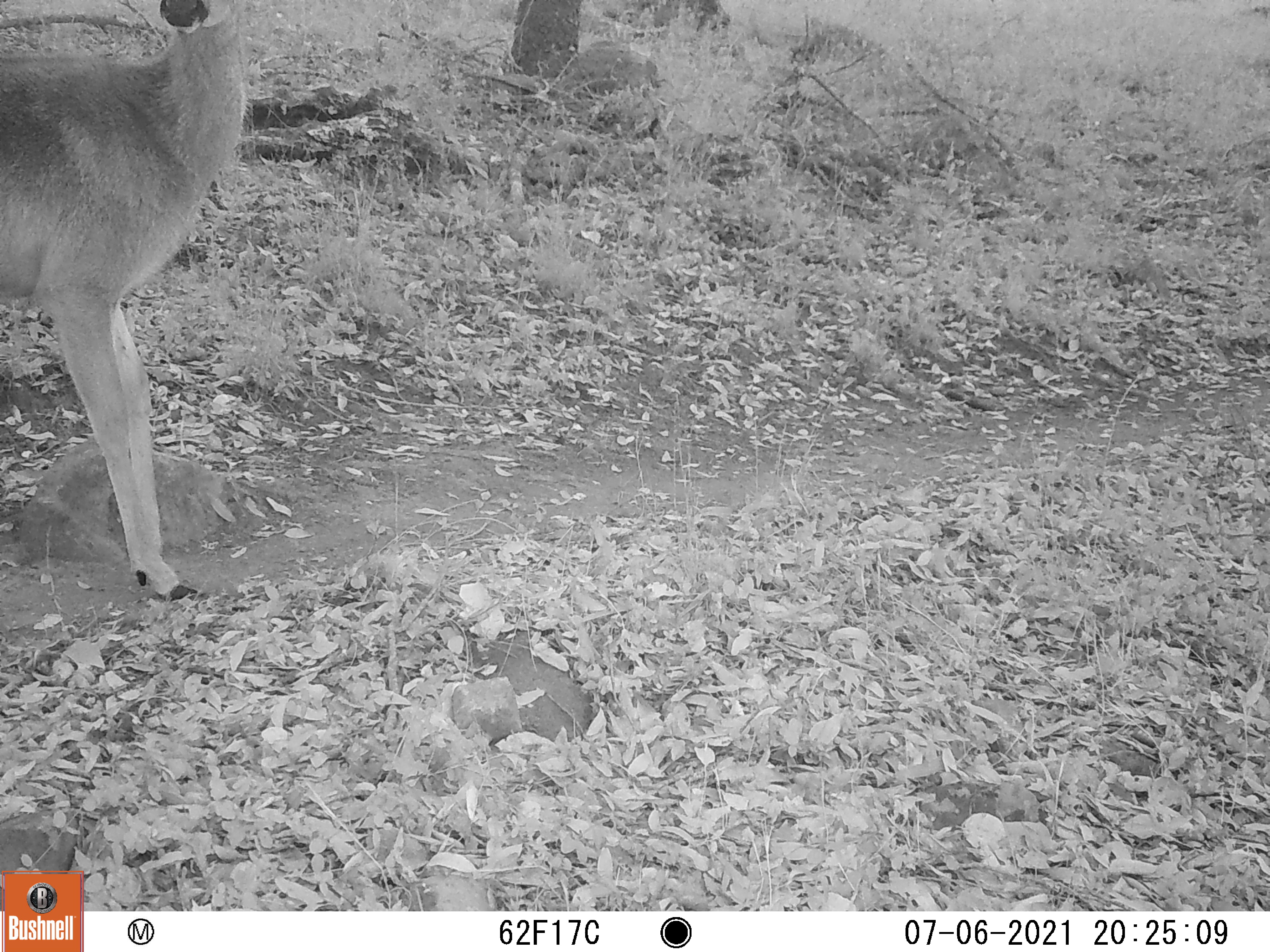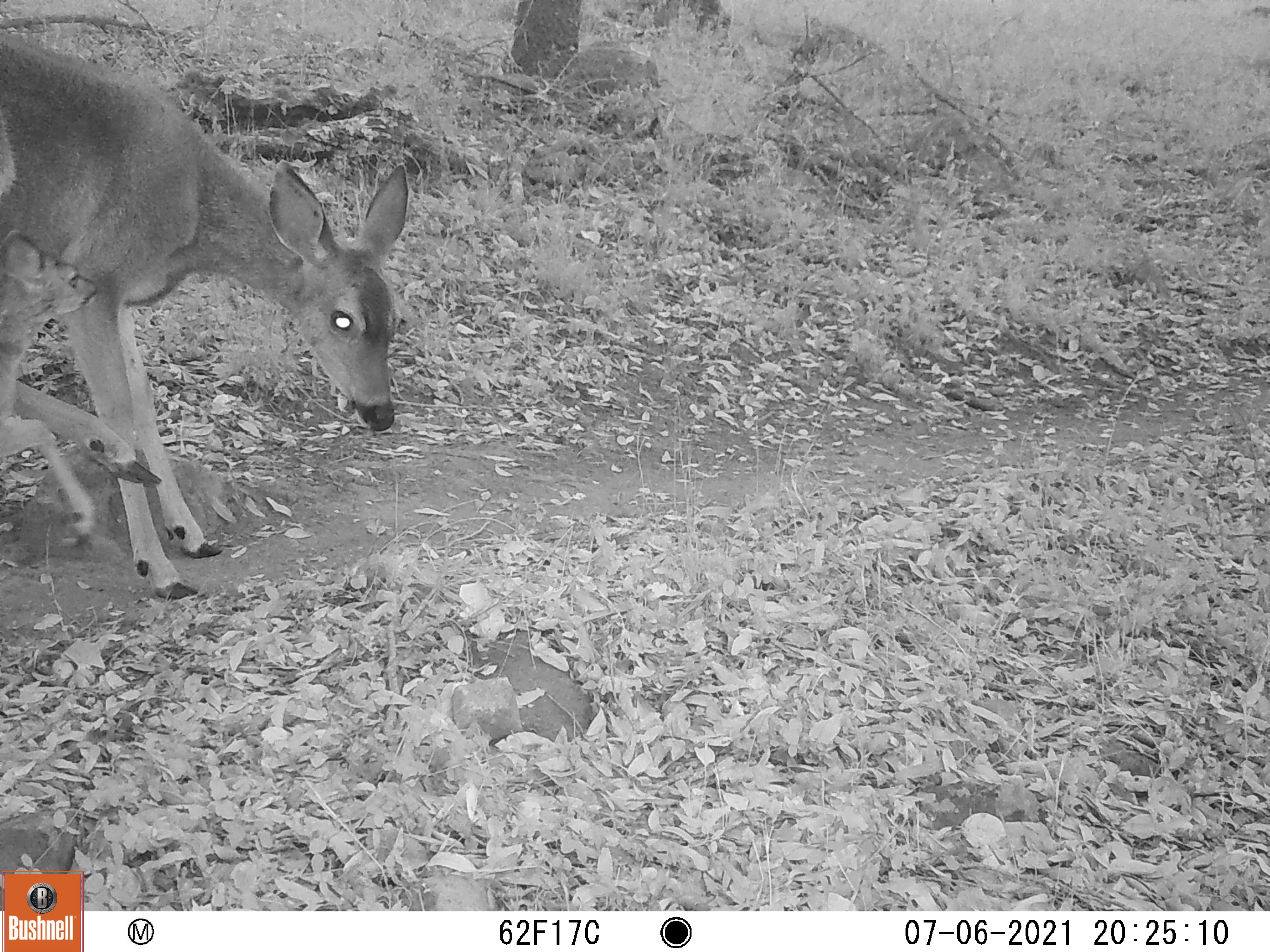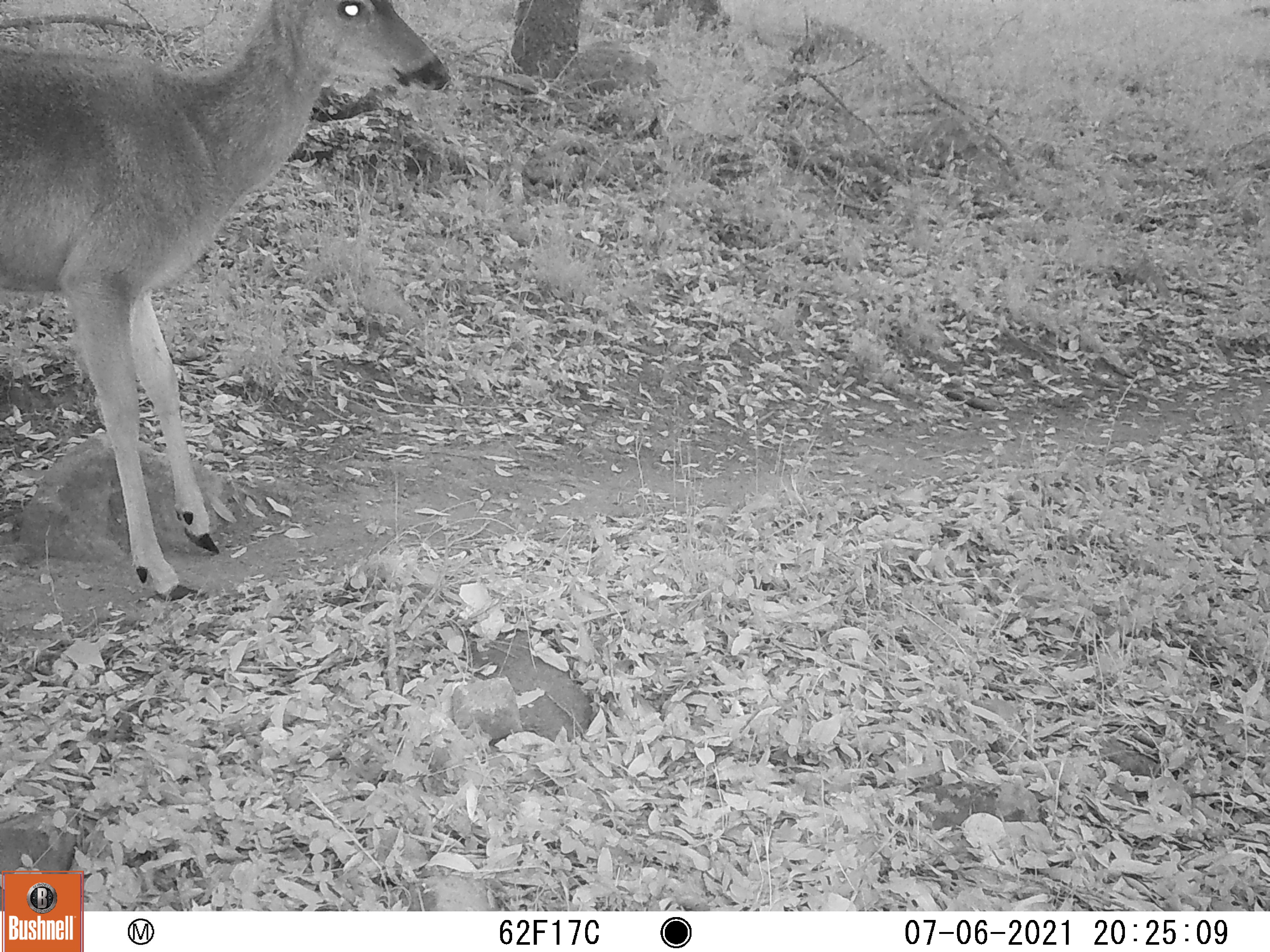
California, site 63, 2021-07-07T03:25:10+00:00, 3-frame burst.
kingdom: Animalia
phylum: Chordata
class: Mammalia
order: Artiodactyla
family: Cervidae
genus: Odocoileus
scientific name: Odocoileus hemionus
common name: mule deer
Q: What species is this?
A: Mule deer (Odocoileus hemionus).